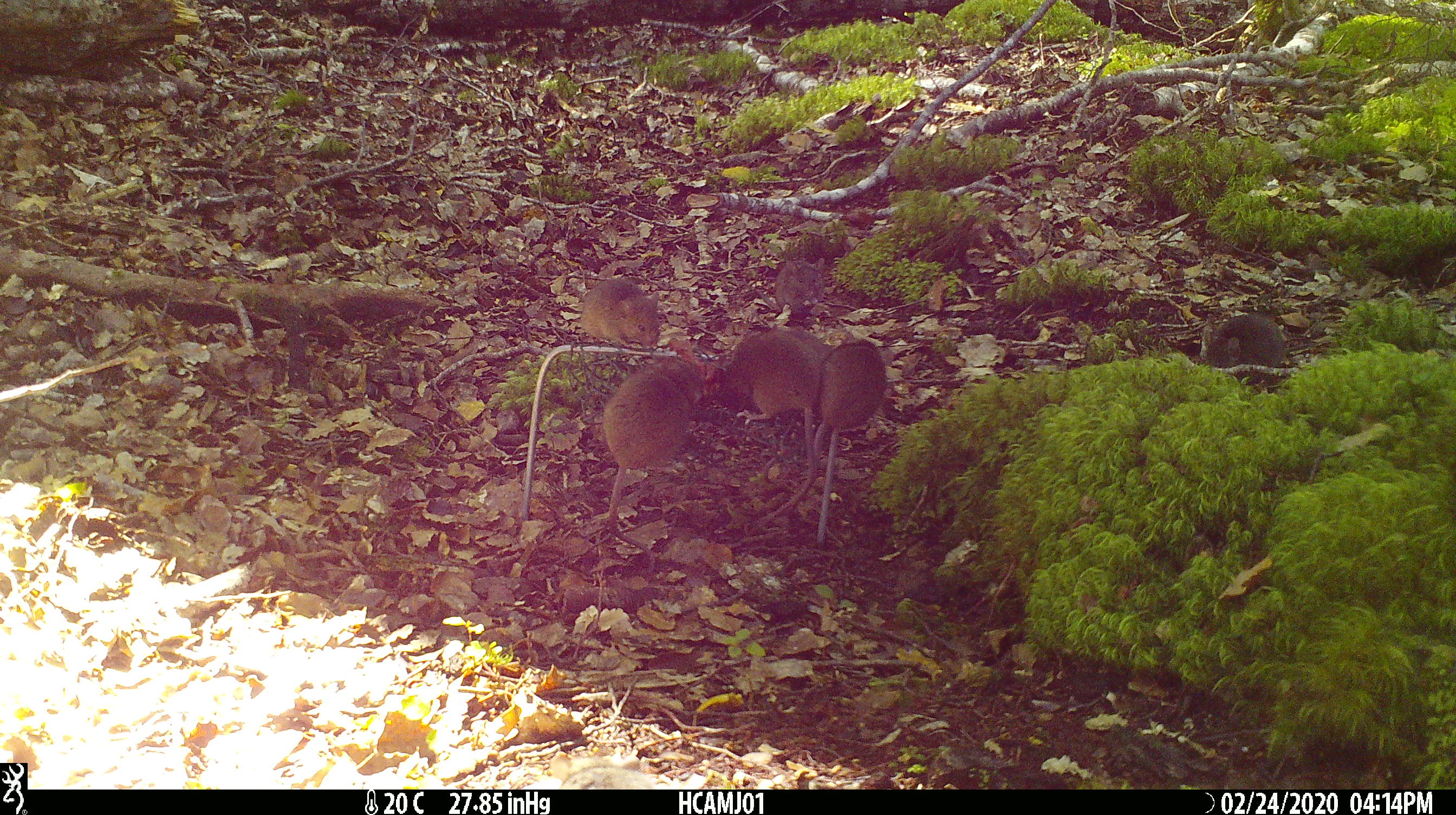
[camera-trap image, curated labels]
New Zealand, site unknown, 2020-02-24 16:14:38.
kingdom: Animalia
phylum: Chordata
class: Mammalia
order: Rodentia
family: Muridae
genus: Mus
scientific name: Mus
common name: mouse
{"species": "mouse (Mus)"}